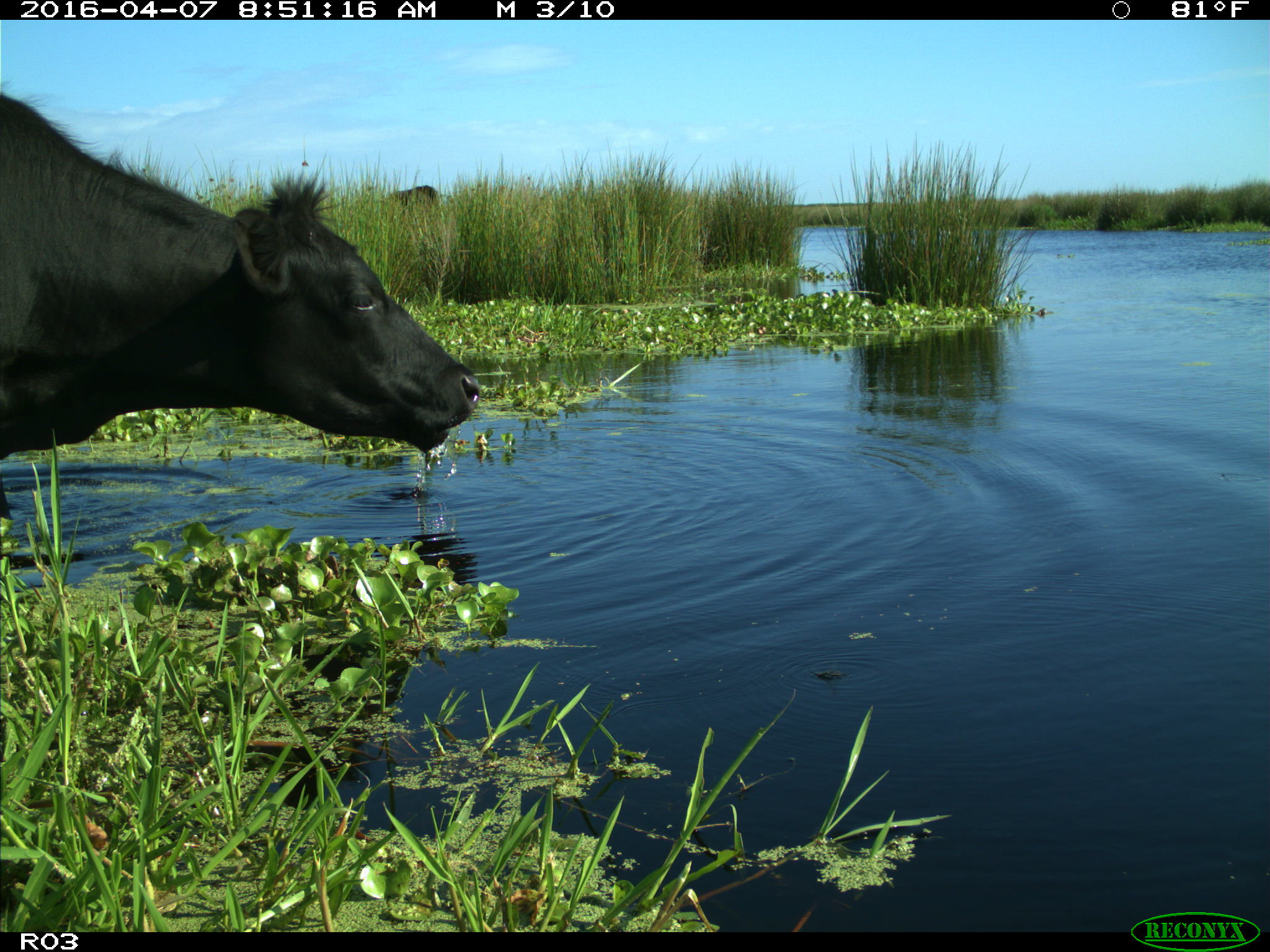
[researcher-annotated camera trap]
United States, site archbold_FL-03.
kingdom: Animalia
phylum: Chordata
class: Mammalia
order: Artiodactyla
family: Bovidae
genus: Bos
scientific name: Bos taurus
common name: domestic cow